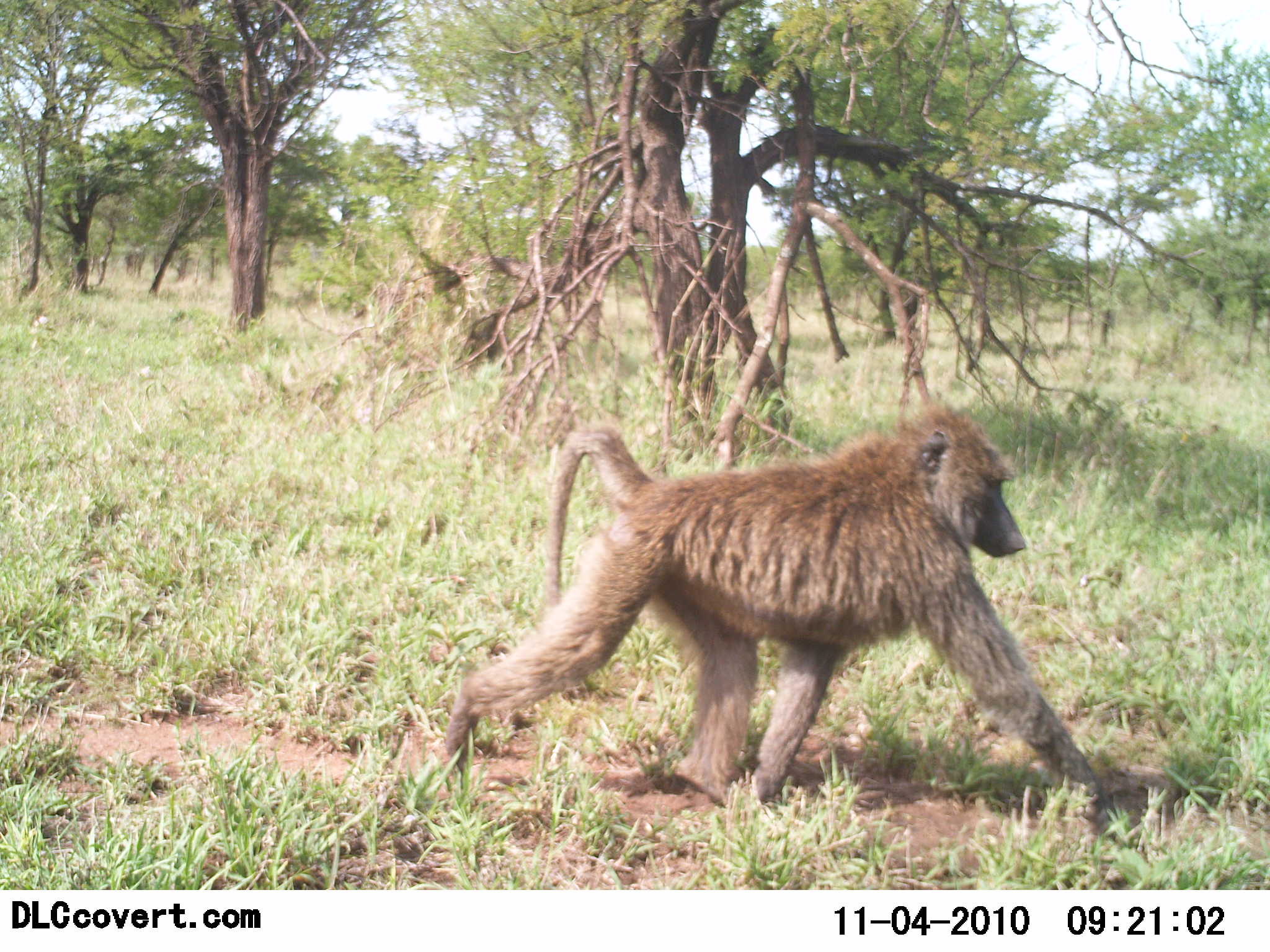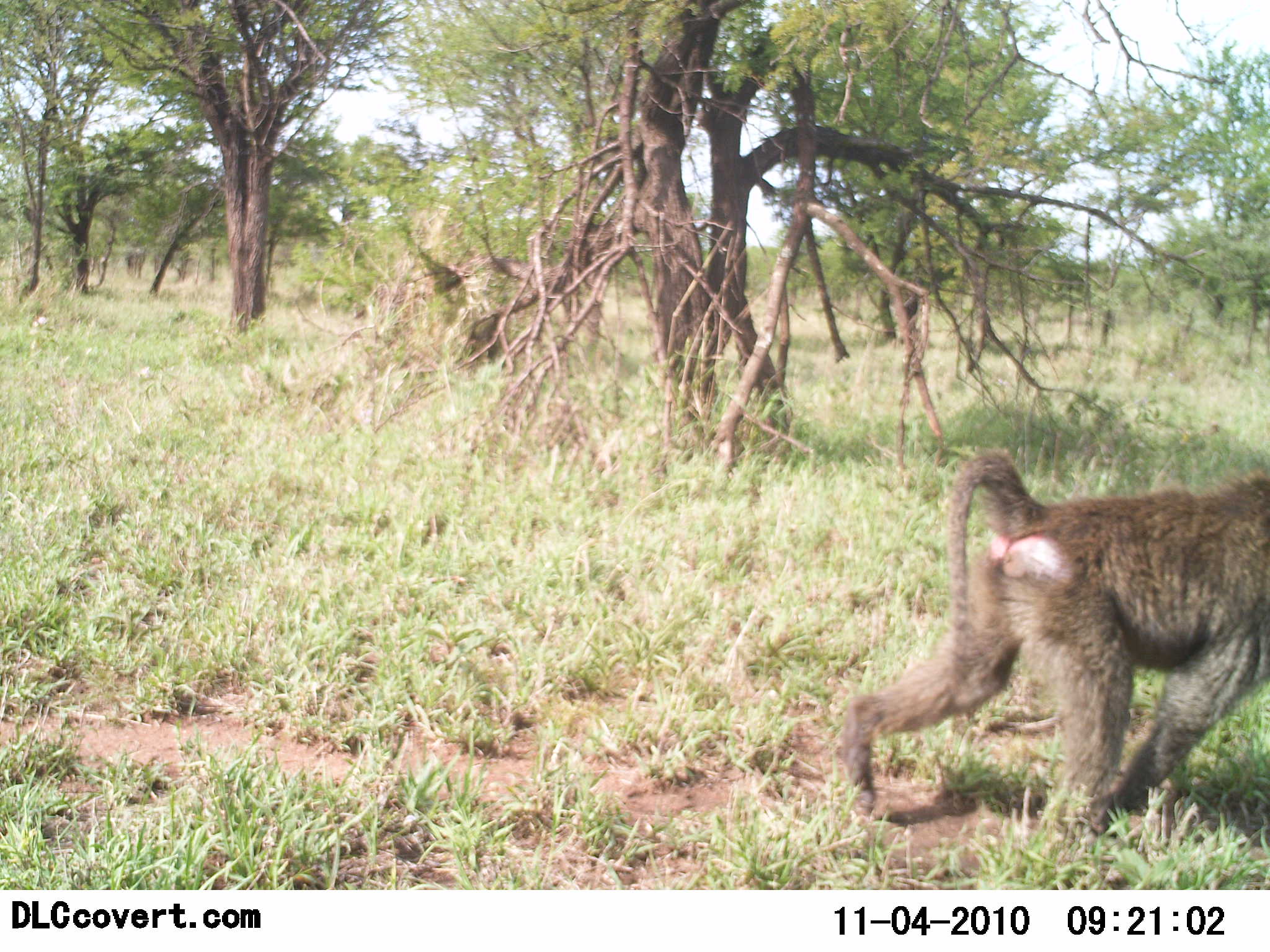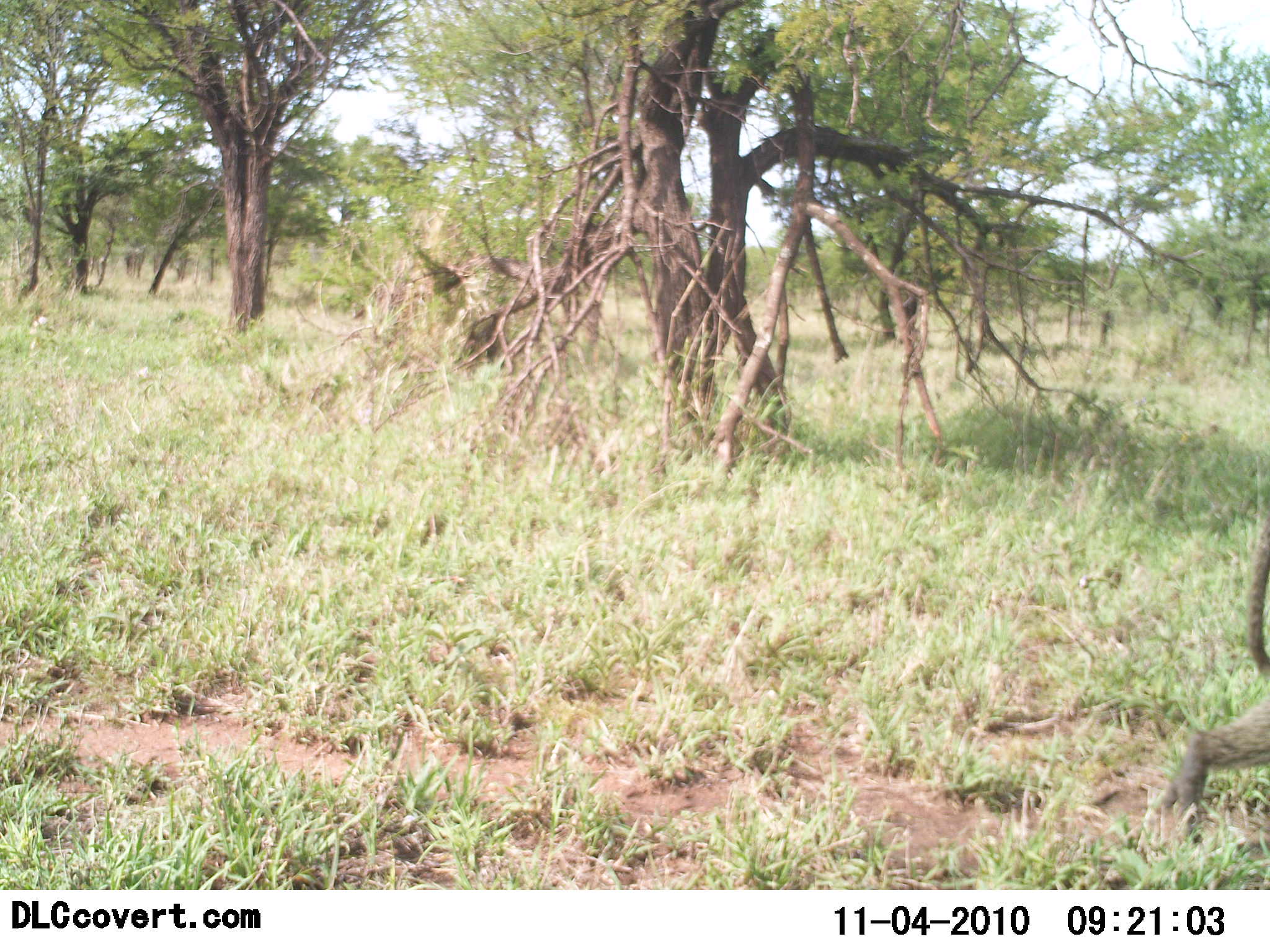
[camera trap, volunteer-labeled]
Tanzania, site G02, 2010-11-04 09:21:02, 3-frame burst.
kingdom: Animalia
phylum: Chordata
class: Mammalia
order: Primates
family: Cercopithecidae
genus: Papio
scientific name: Papio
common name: baboon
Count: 1.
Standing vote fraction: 6%.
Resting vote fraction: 0%.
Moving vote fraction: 100%.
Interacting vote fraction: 0%.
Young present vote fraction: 0%.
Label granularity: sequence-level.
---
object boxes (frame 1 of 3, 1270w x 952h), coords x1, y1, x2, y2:
animal: 416, 399, 1118, 834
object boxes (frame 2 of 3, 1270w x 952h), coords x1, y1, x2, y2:
animal: 841, 451, 1270, 827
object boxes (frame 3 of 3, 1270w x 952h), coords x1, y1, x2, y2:
animal: 1162, 514, 1270, 823